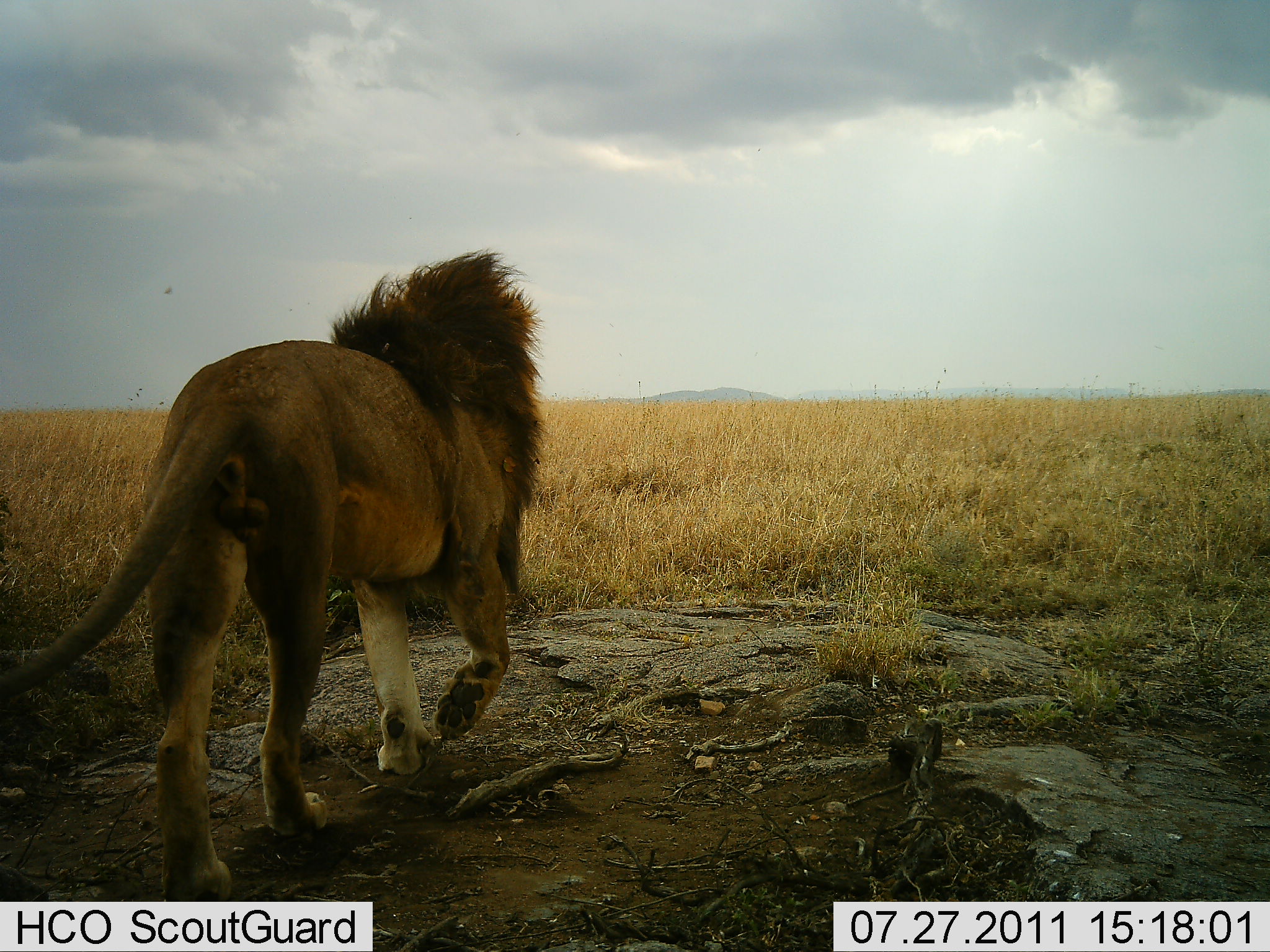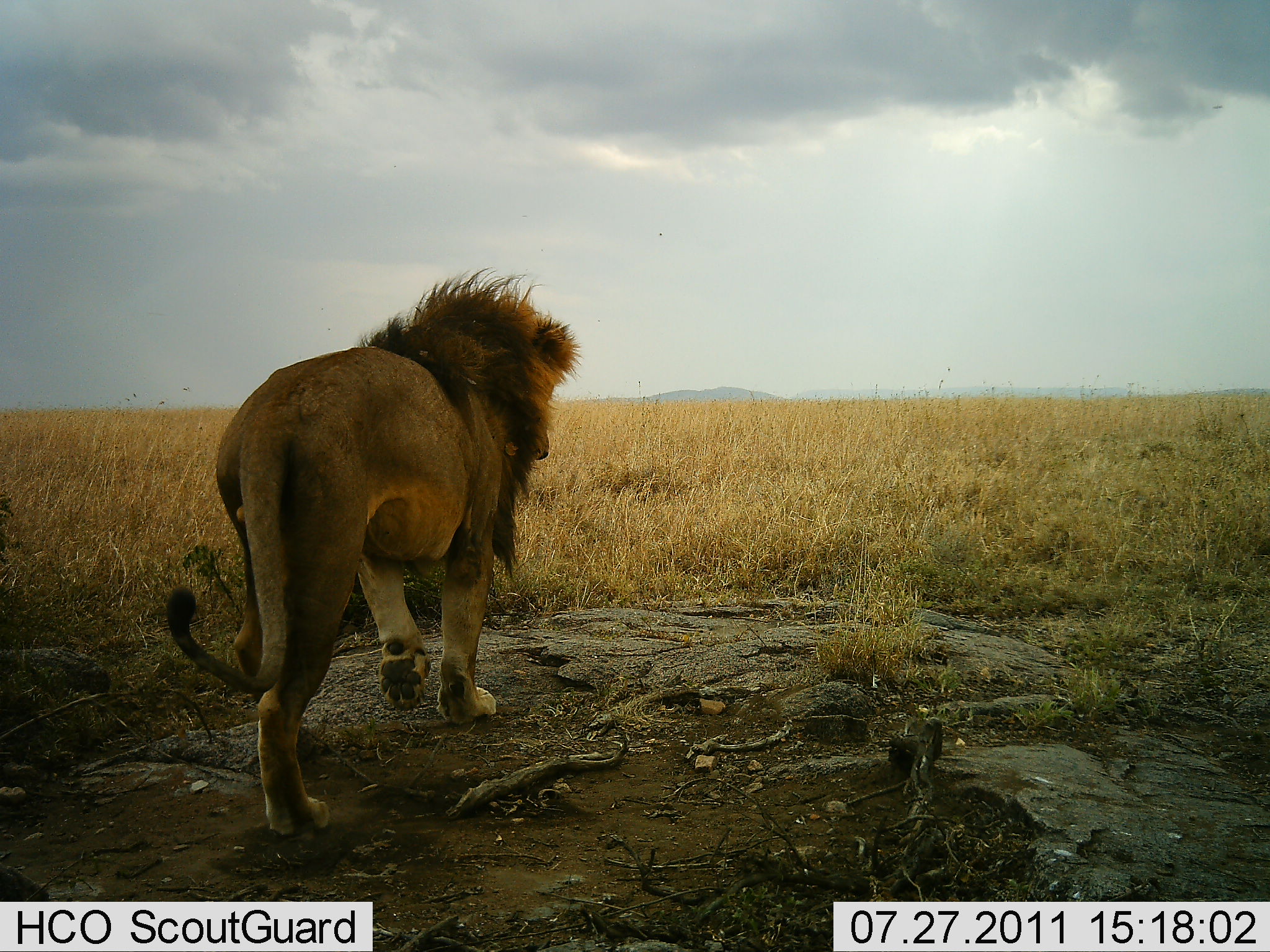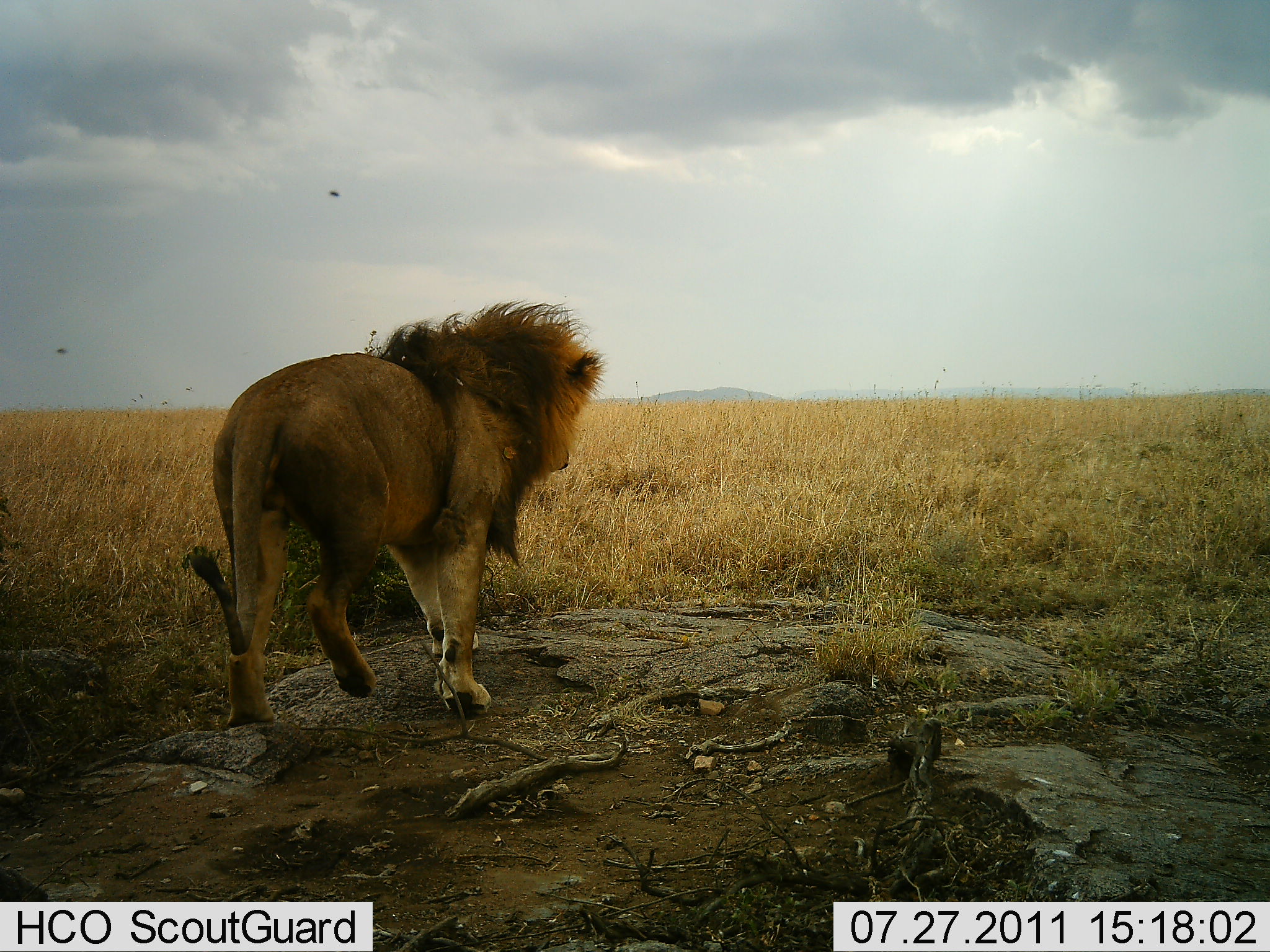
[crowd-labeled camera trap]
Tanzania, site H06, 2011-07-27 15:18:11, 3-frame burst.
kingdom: Animalia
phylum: Chordata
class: Mammalia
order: Carnivora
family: Felidae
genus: Panthera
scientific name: Panthera leo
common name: lion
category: lionmale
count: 1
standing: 15%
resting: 0%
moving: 85%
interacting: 0%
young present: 0%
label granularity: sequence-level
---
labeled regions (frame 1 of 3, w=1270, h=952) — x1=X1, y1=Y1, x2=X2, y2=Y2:
animal: x1=0, y1=251, x2=548, y2=903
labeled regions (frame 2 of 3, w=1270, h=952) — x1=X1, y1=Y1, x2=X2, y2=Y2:
animal: x1=166, y1=266, x2=581, y2=842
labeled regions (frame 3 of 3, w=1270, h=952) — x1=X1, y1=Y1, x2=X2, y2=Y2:
animal: x1=187, y1=295, x2=608, y2=725